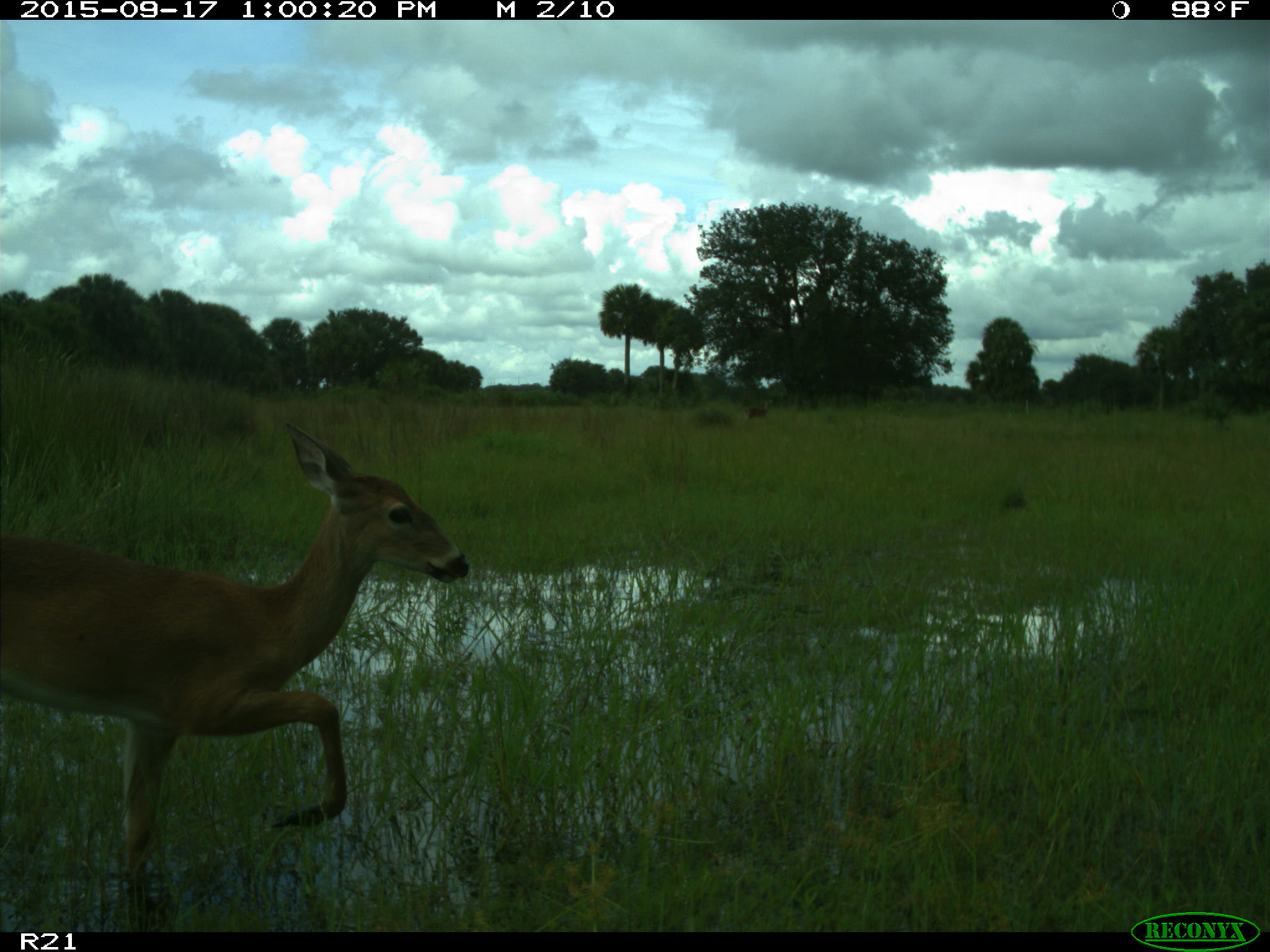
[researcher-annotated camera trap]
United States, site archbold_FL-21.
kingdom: Animalia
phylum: Chordata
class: Mammalia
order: Artiodactyla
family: Cervidae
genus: Odocoileus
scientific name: Odocoileus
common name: deer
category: unidentified deer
Unidentified deer (deer) (Odocoileus).